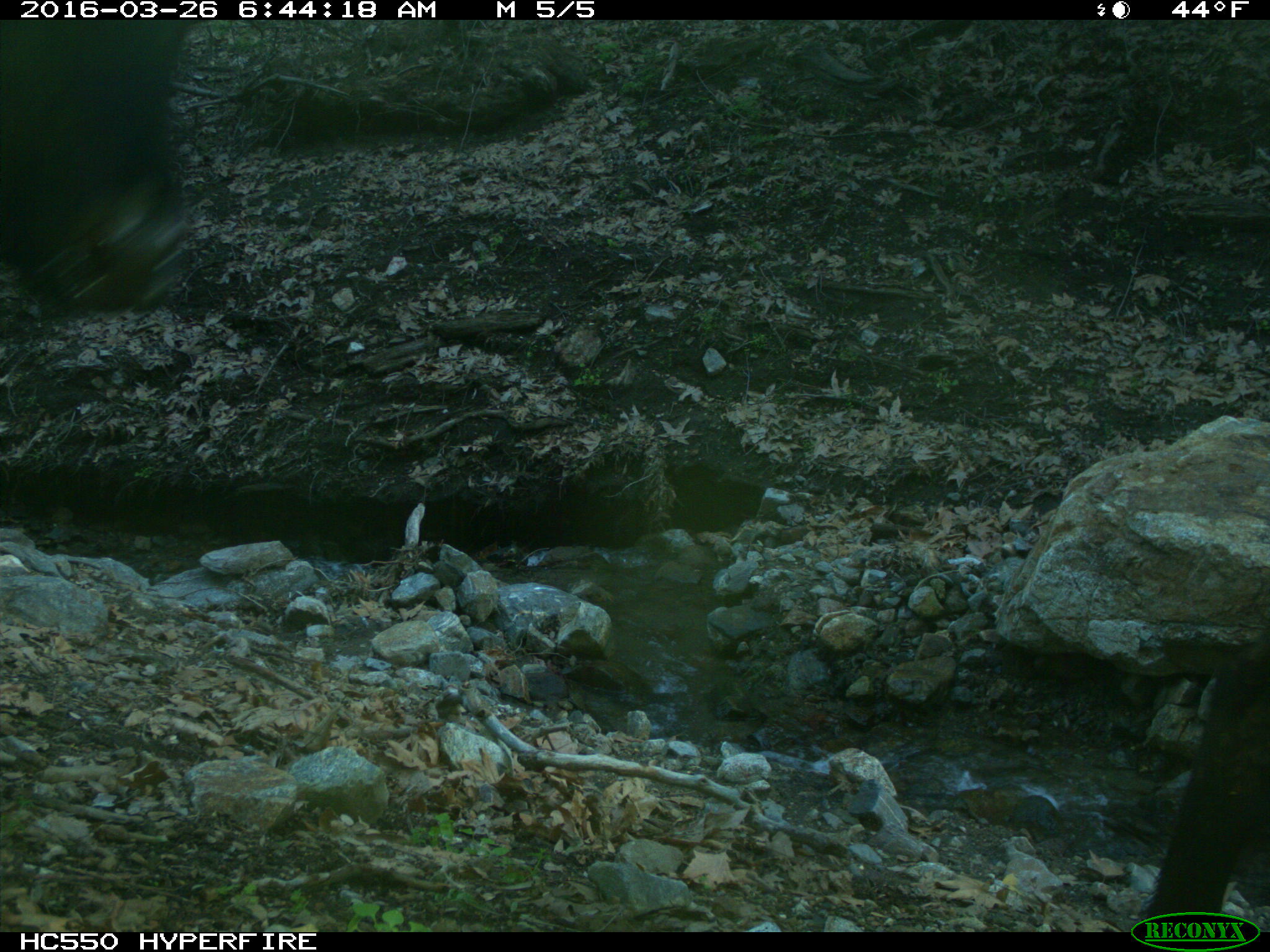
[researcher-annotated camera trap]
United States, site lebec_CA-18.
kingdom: Animalia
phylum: Chordata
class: Mammalia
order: Artiodactyla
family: Bovidae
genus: Bos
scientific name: Bos taurus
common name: domestic cow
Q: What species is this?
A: Bos taurus (domestic cow).